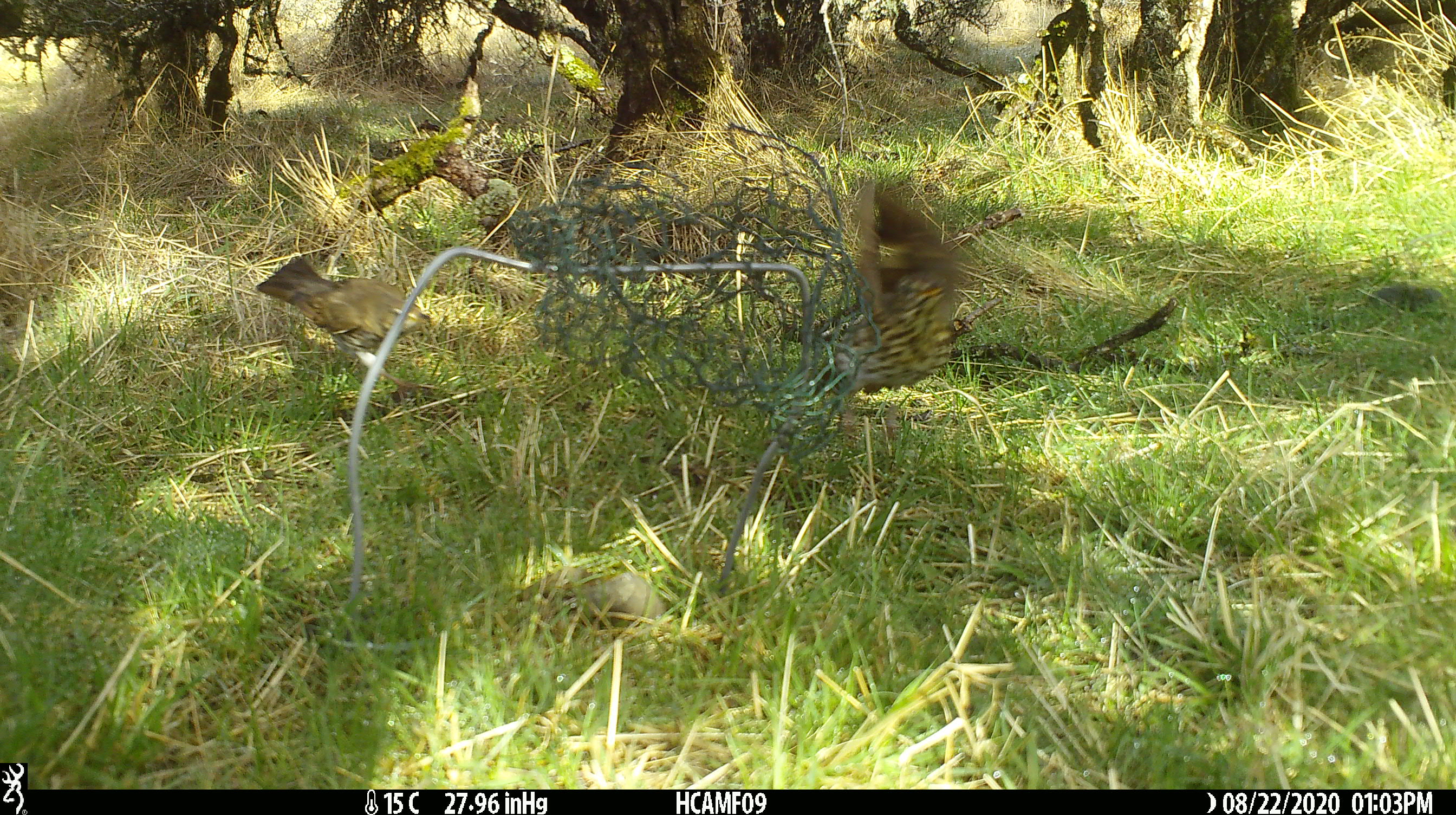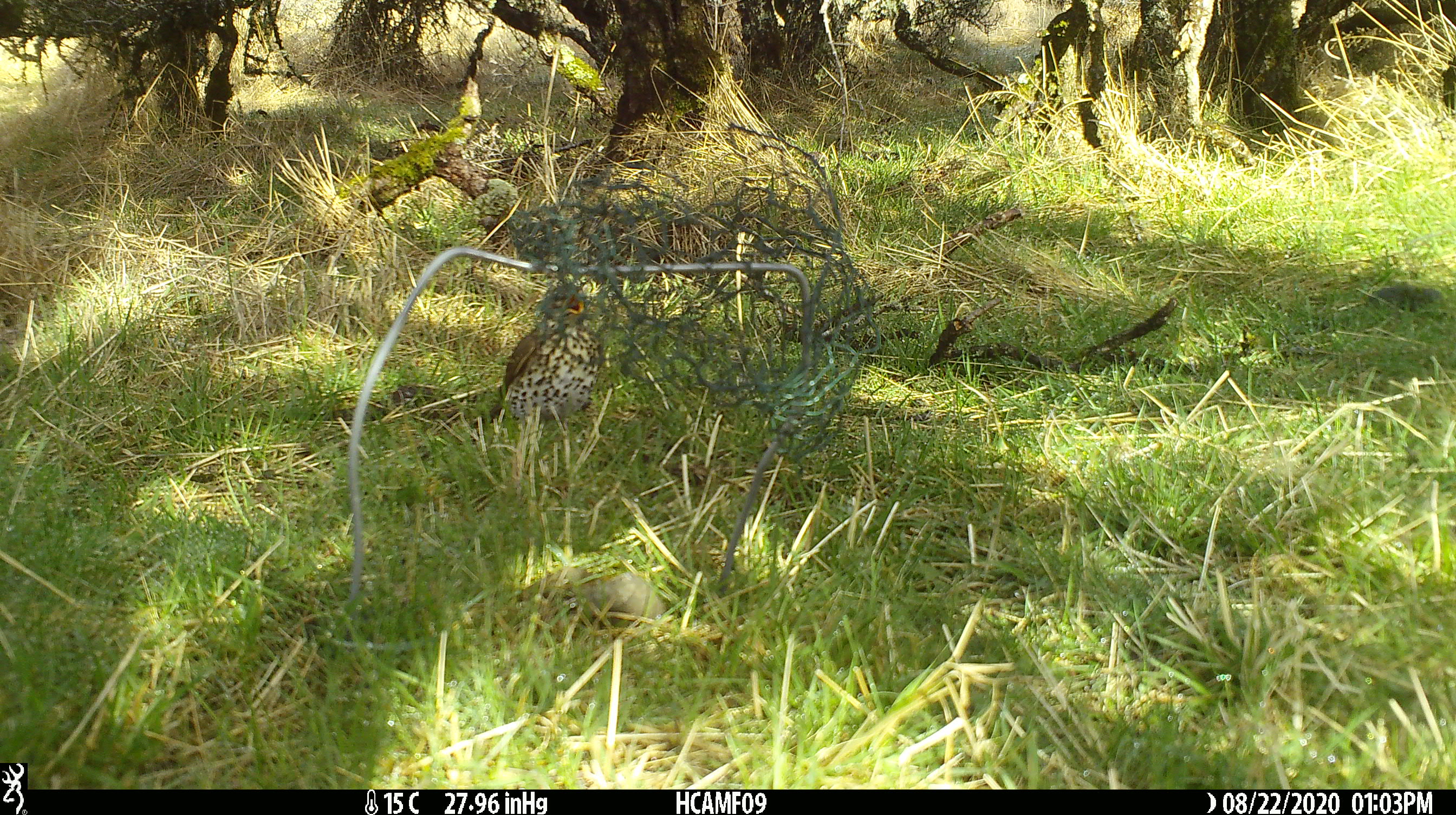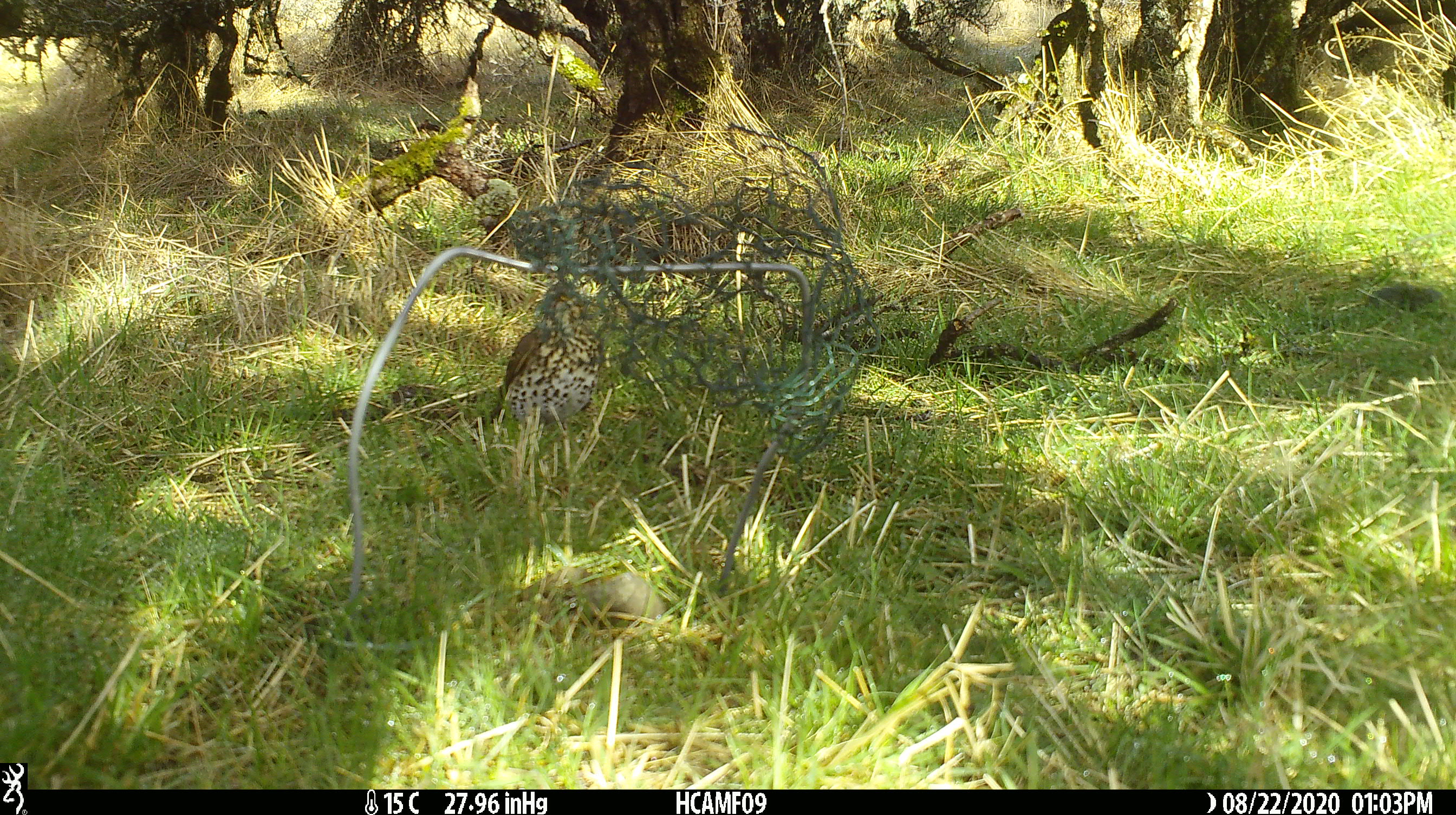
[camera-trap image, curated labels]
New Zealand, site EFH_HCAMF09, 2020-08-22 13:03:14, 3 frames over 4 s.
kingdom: Animalia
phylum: Chordata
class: Aves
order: Passeriformes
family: Turdidae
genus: Turdus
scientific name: Turdus philomelos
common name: song thrush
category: thrush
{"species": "thrush (song thrush) (Turdus philomelos)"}